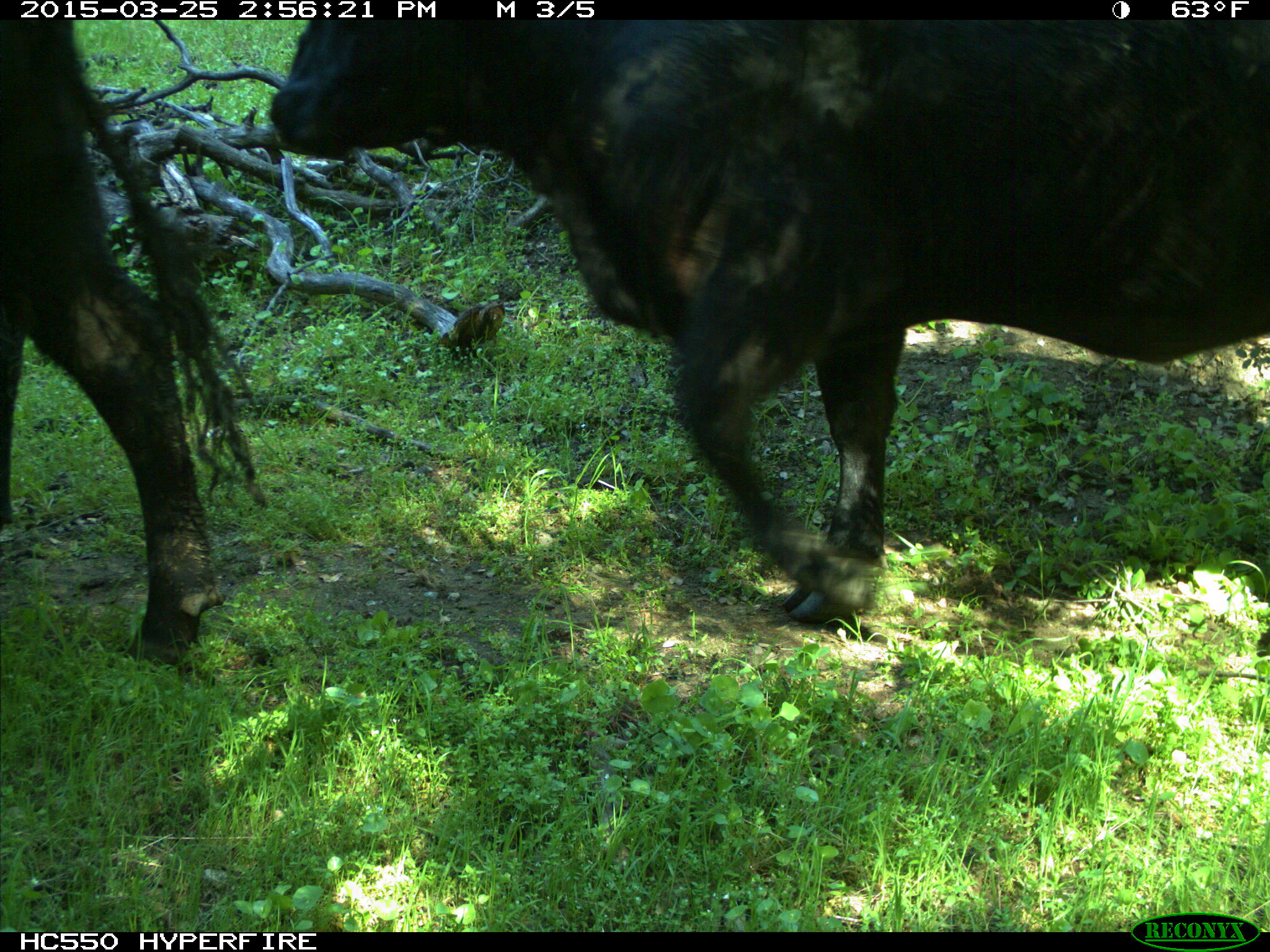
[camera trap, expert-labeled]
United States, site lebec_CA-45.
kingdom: Animalia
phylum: Chordata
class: Mammalia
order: Artiodactyla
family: Bovidae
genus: Bos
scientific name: Bos taurus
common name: domestic cow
Bos taurus (domestic cow).